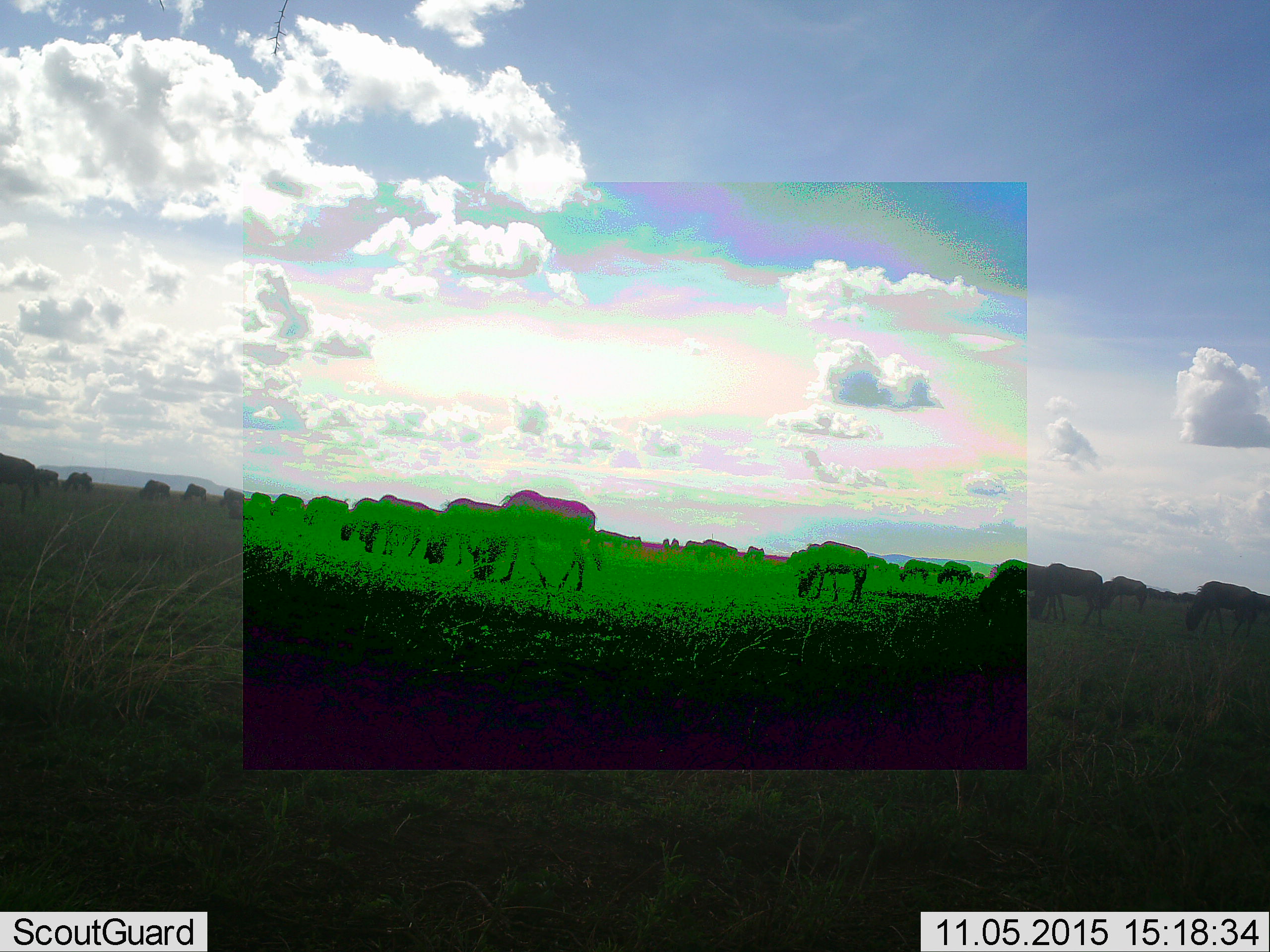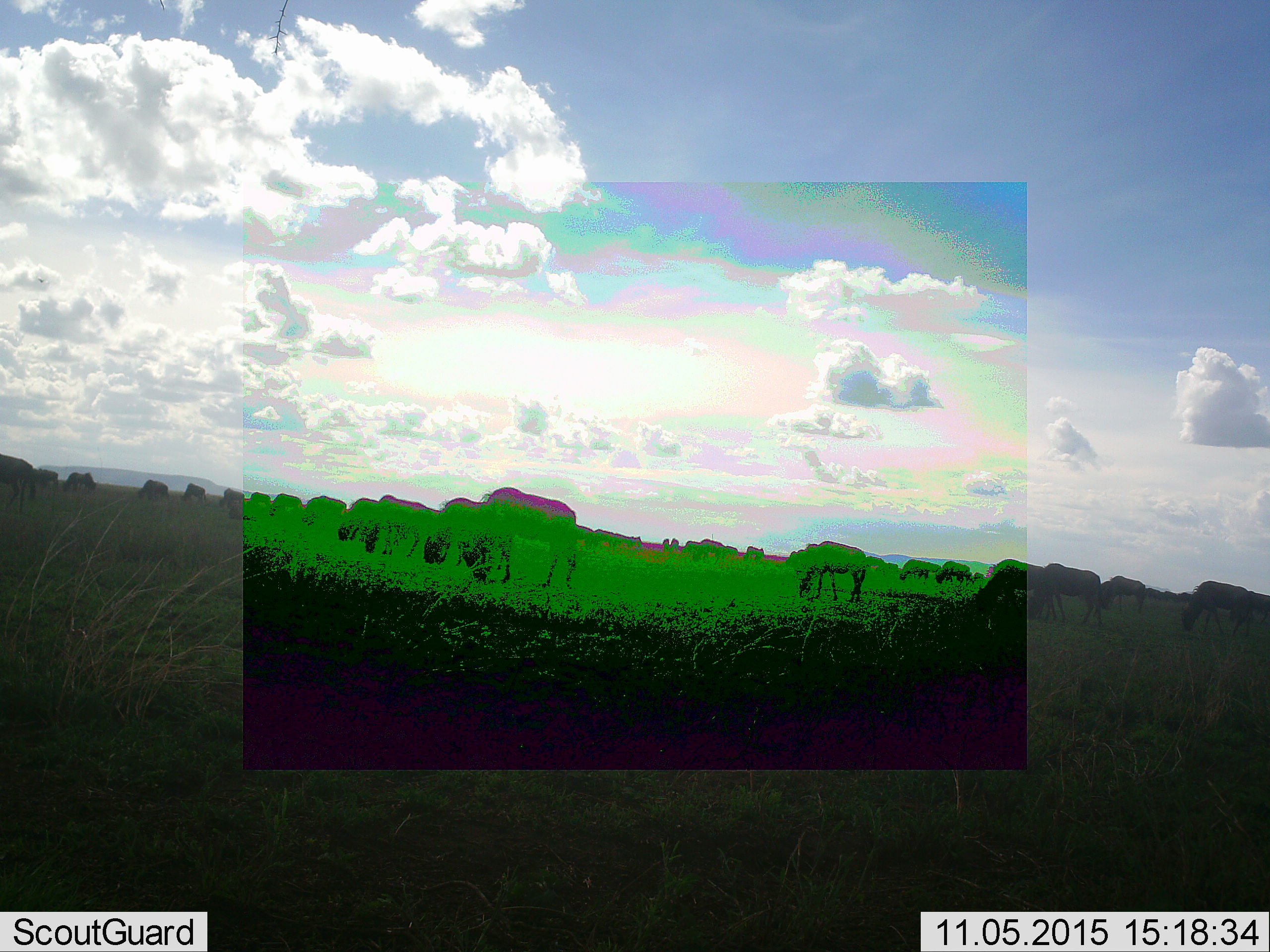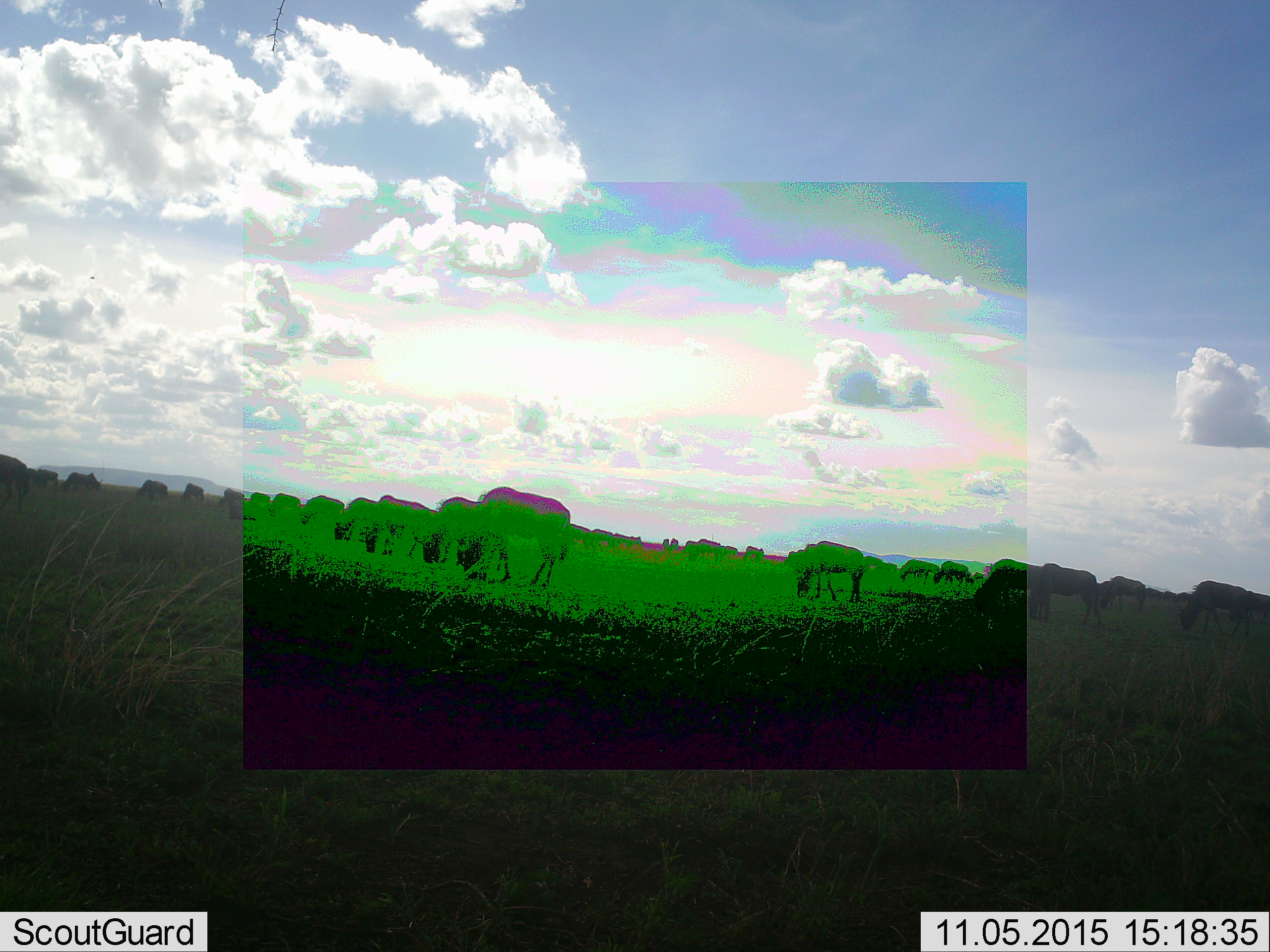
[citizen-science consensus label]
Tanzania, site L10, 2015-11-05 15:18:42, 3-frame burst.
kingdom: Animalia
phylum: Chordata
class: Mammalia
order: Artiodactyla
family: Bovidae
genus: Connochaetes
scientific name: Connochaetes taurinus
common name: blue wildebeest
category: wildebeest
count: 11-50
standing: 38%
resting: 0%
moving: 38%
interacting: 0%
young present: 0%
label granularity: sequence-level